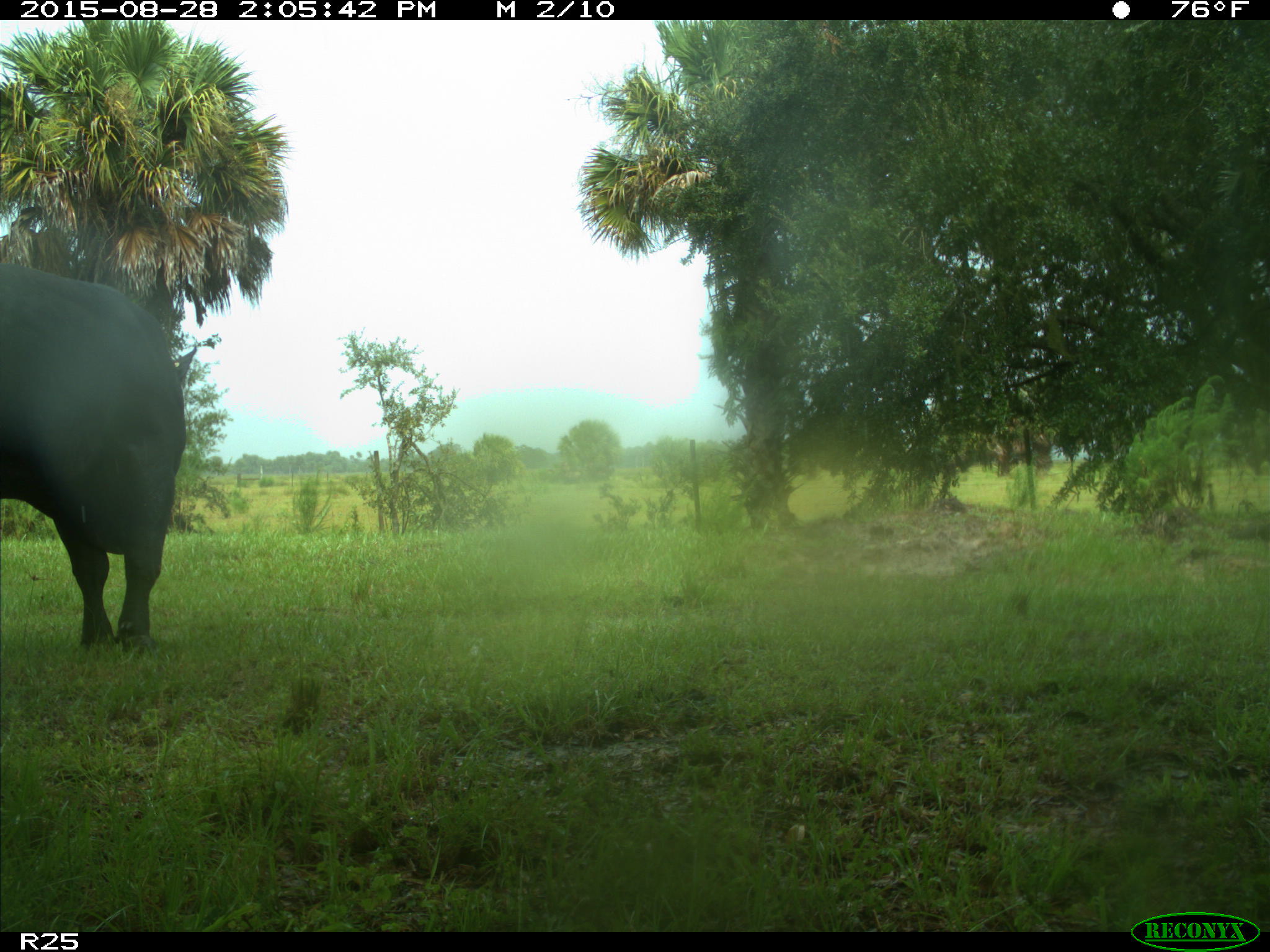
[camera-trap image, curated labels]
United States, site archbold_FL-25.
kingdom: Animalia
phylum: Chordata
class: Mammalia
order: Artiodactyla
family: Bovidae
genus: Bos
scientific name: Bos taurus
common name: domestic cow